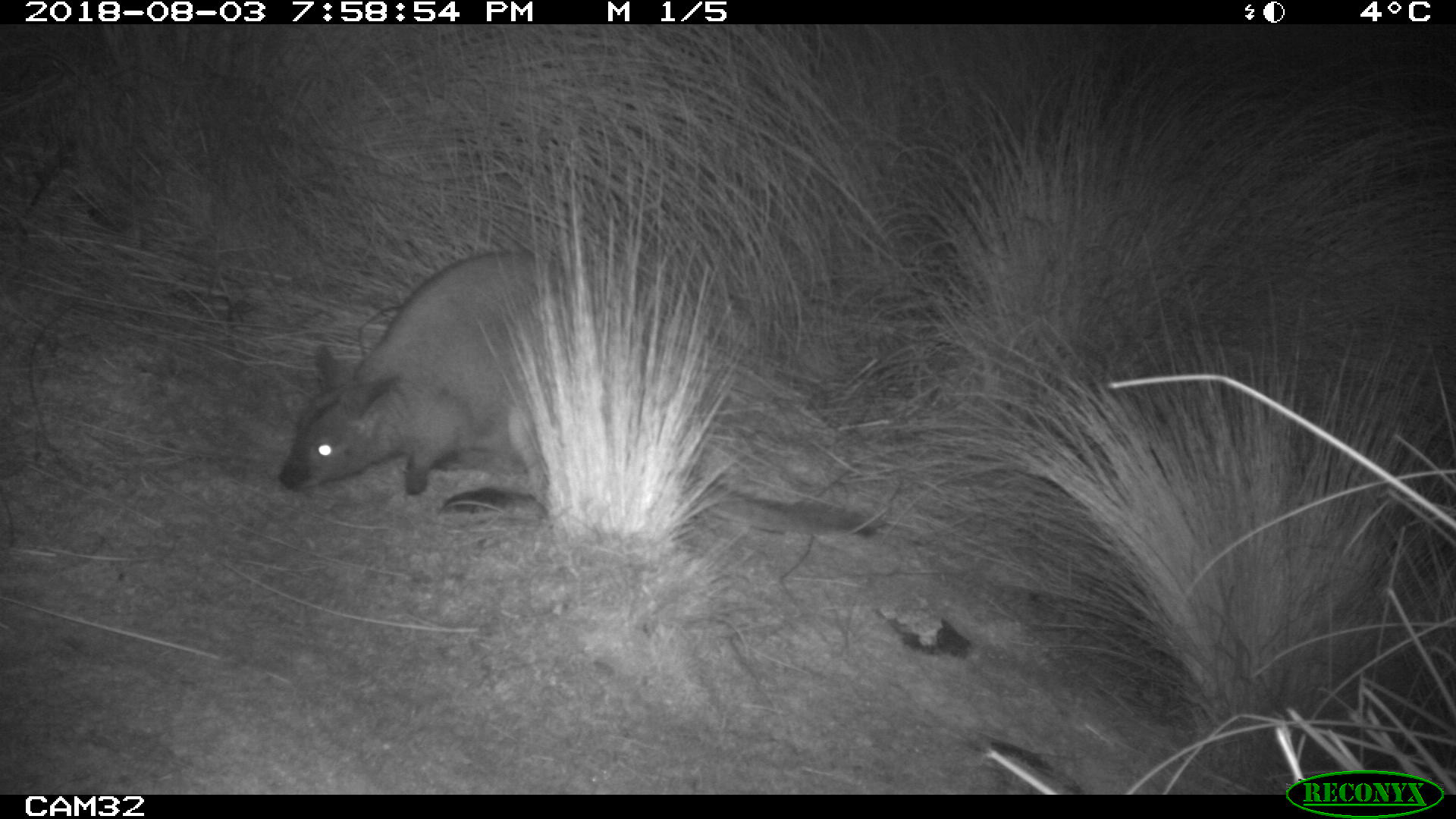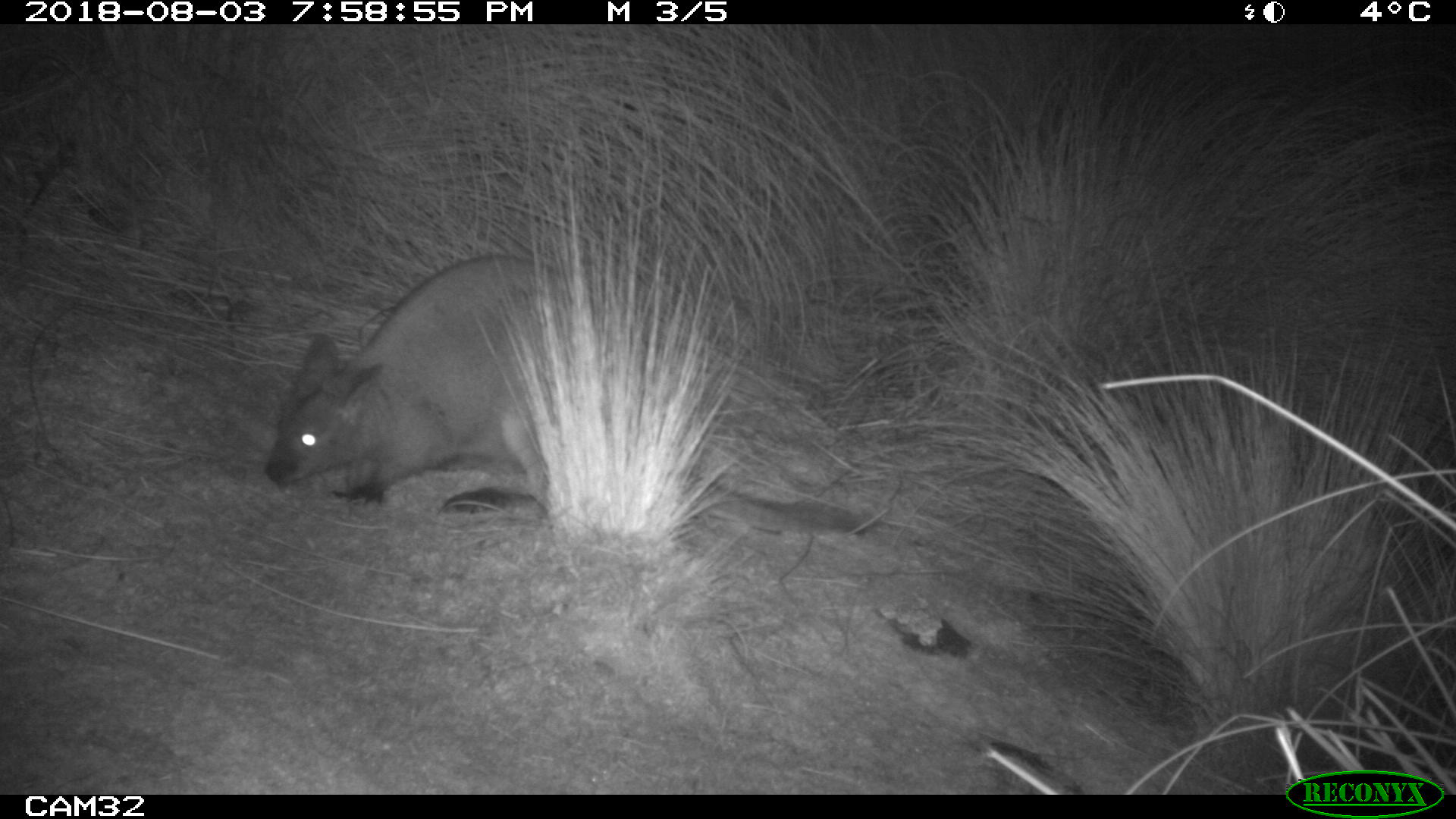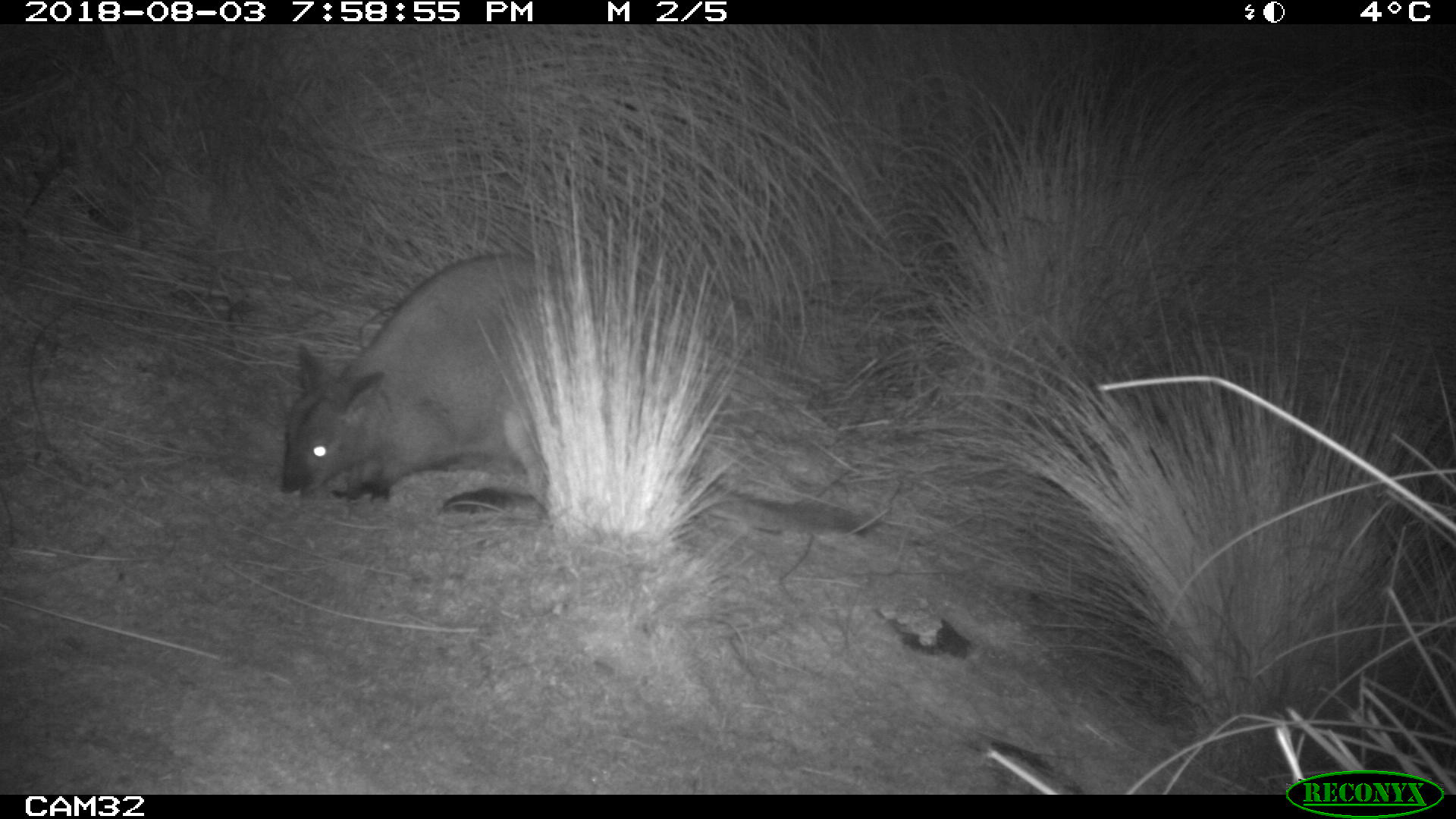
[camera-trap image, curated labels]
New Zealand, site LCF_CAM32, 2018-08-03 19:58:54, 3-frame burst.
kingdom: Animalia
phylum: Chordata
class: Mammalia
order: Diprotodontia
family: Macropodidae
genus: Notamacropus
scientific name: Notamacropus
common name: wallaby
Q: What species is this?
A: Wallaby (Notamacropus).